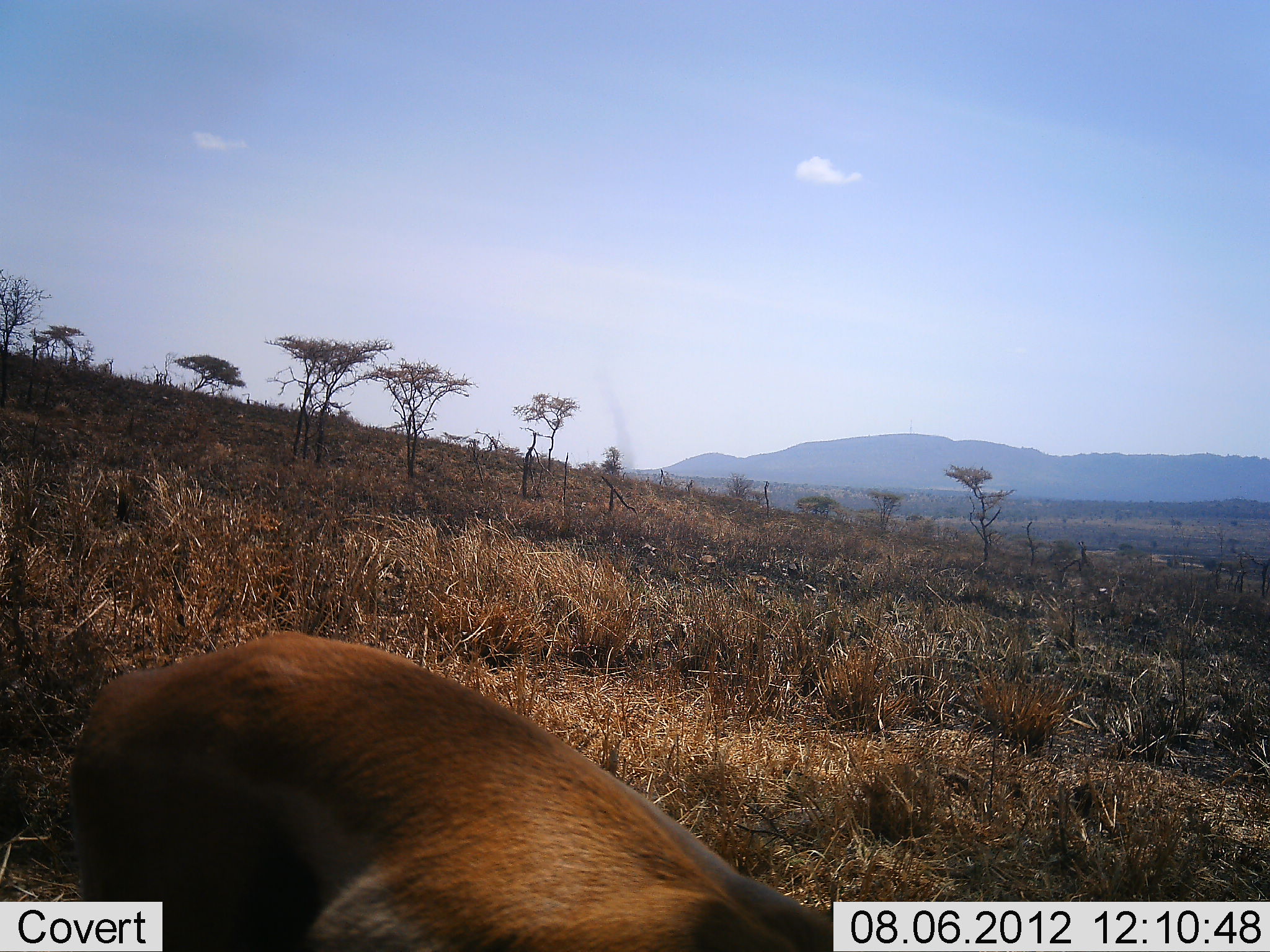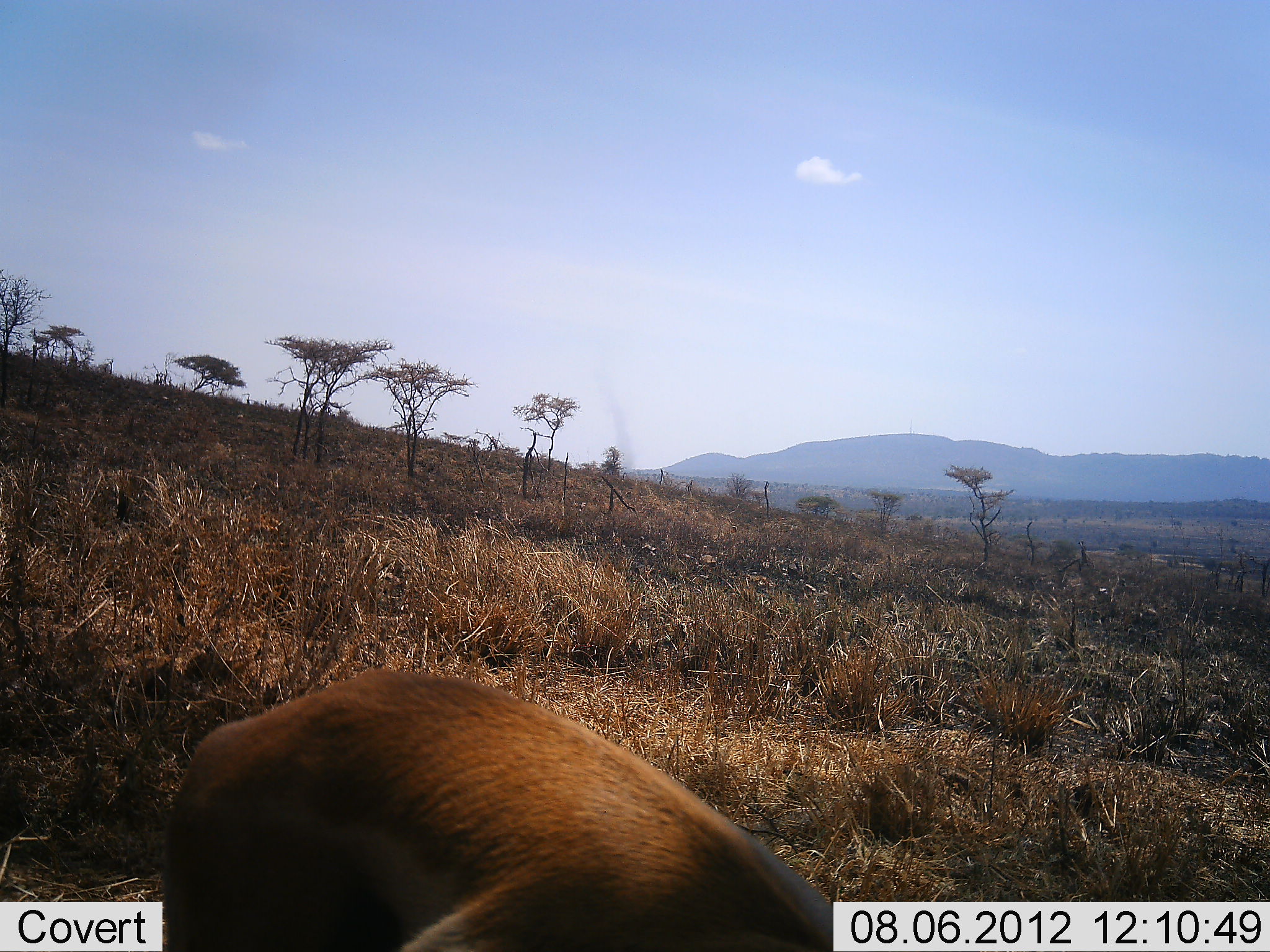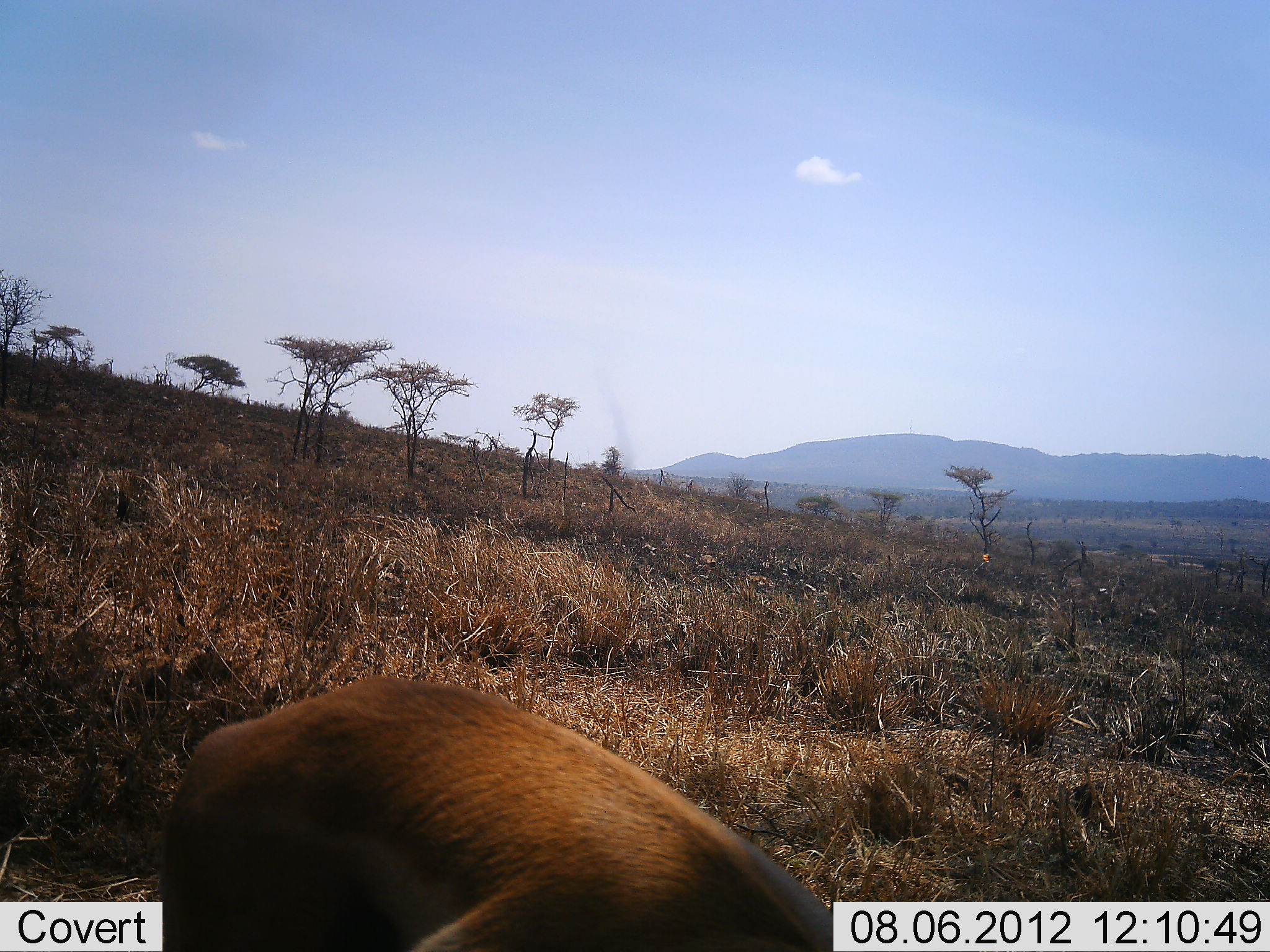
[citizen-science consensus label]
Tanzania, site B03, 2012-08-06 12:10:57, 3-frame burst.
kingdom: Animalia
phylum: Chordata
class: Mammalia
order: Artiodactyla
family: Bovidae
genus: Eudorcas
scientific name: Eudorcas thomsonii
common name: thomson's gazelle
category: gazellethomsons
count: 1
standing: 10%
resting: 0%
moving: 30%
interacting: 0%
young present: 0%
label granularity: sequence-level